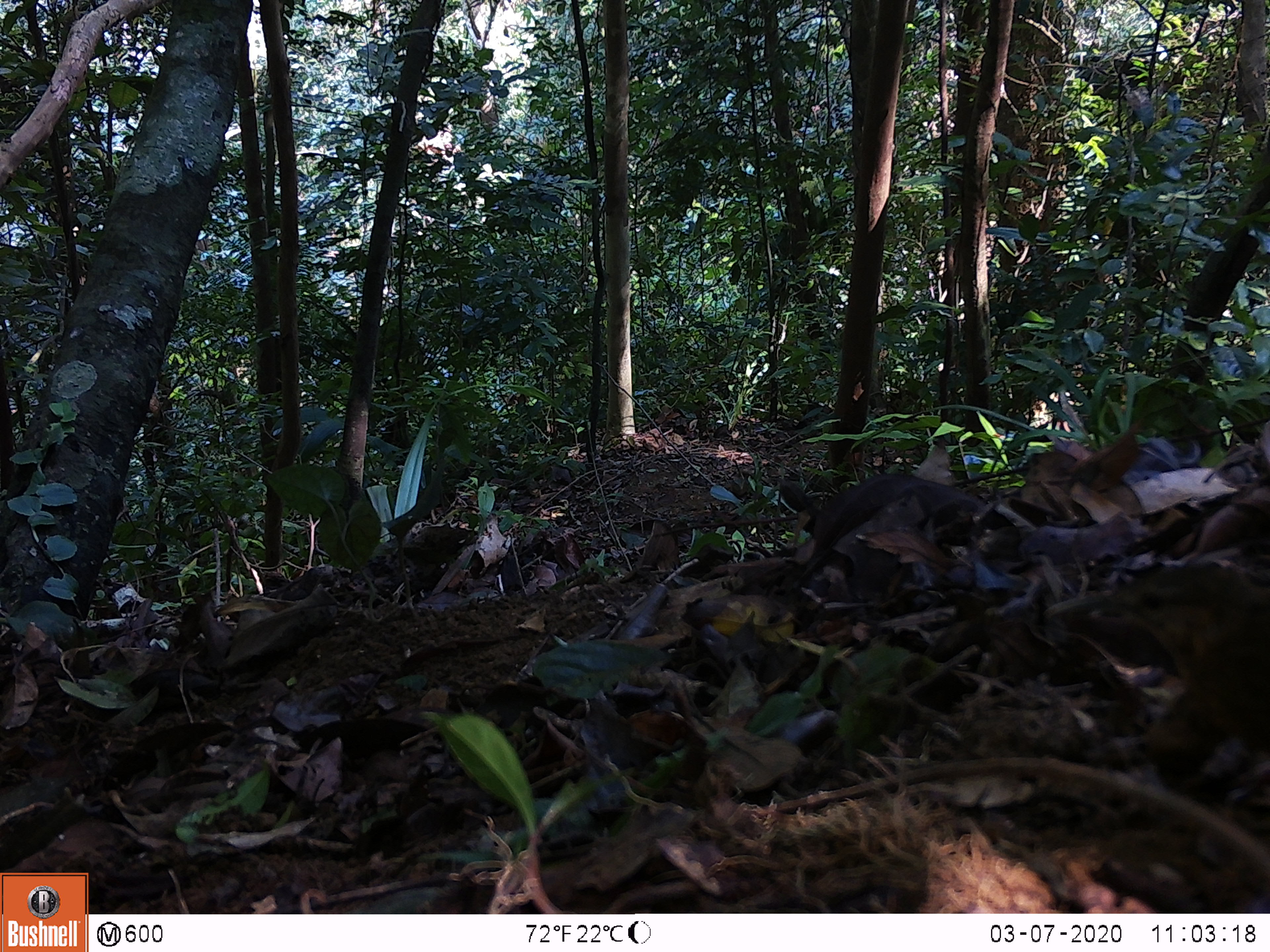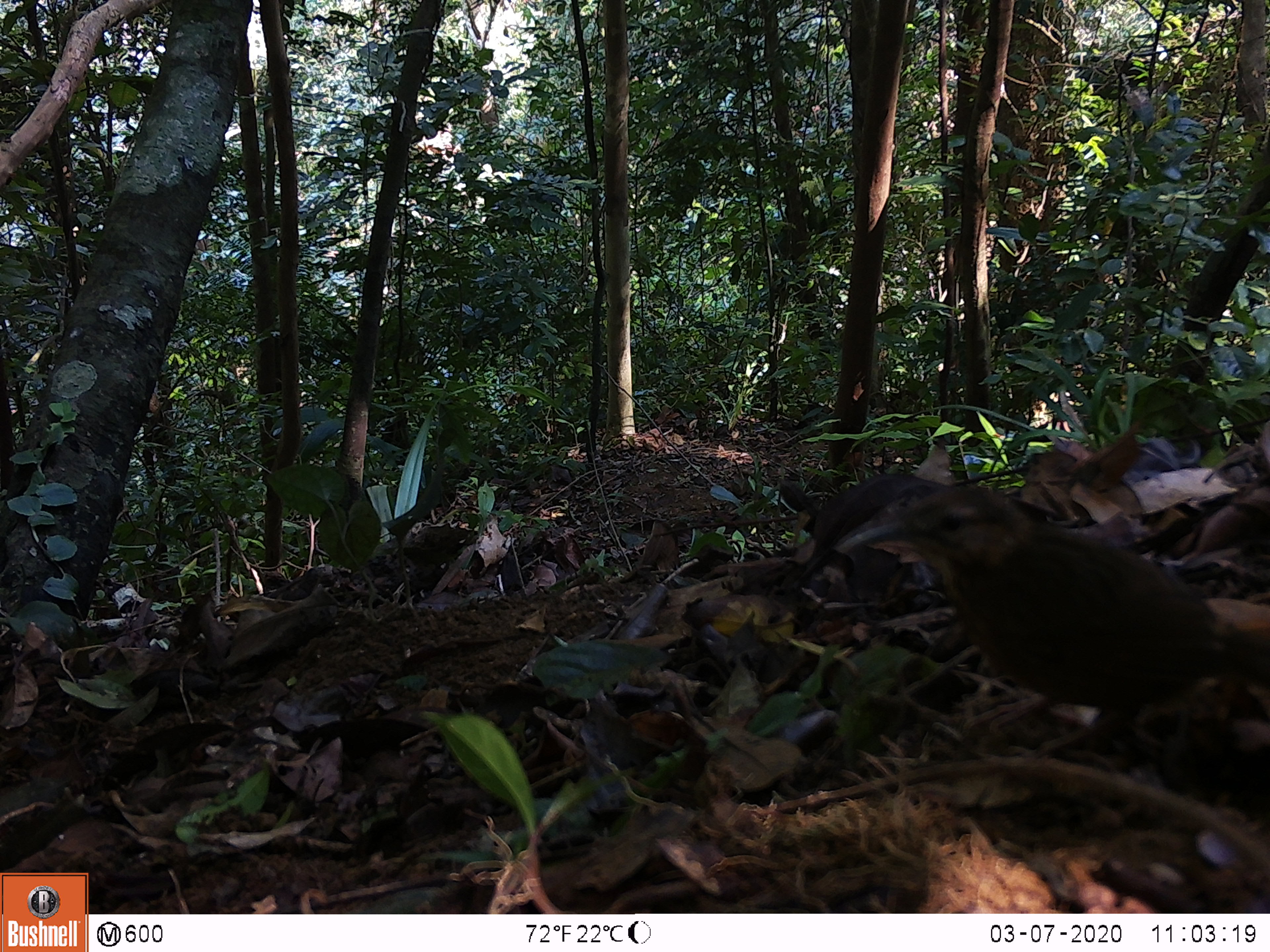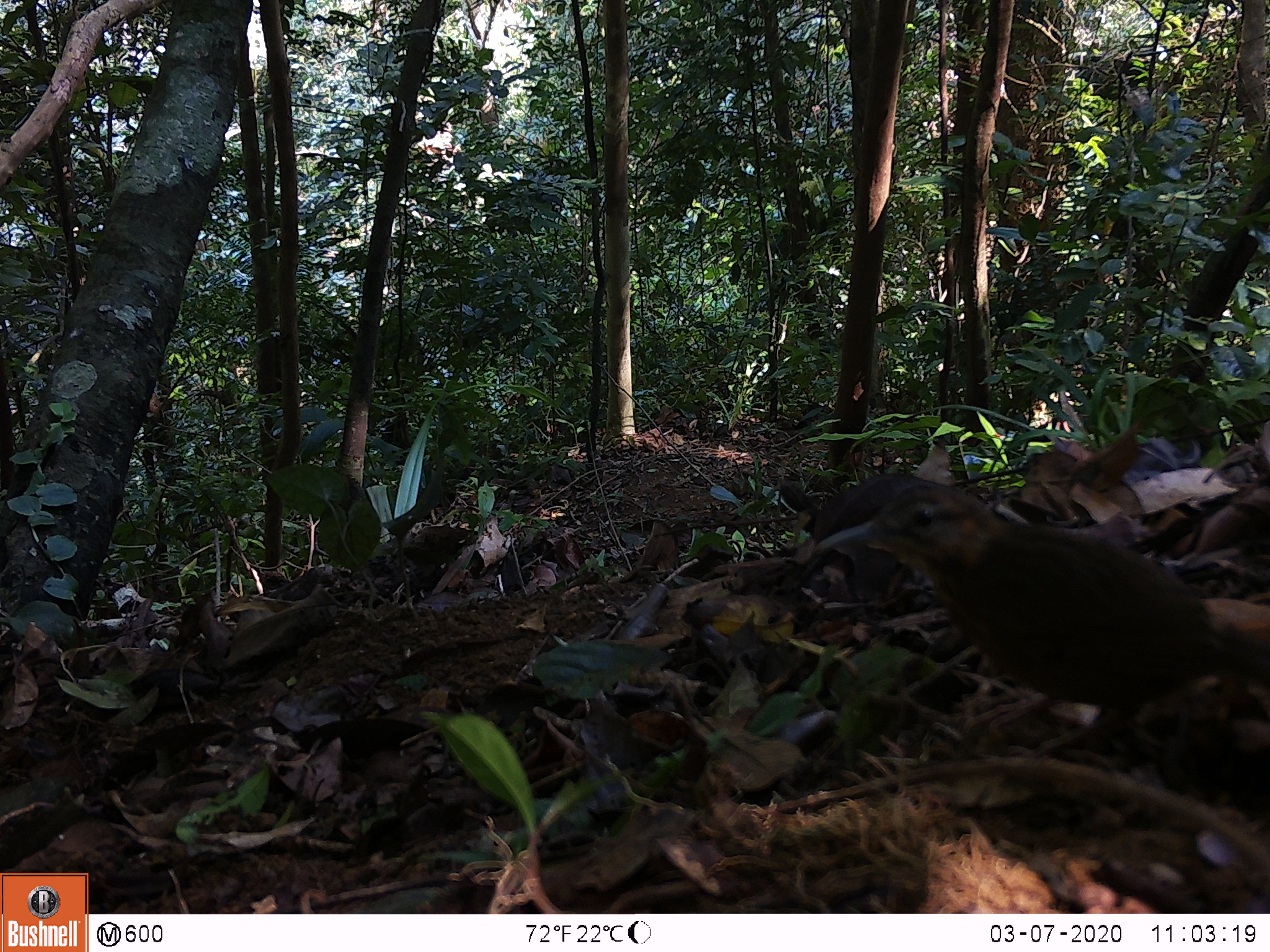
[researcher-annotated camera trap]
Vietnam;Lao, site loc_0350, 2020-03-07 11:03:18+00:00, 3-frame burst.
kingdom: Animalia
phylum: Chordata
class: Aves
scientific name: Aves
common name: bird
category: unidentified bird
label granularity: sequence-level